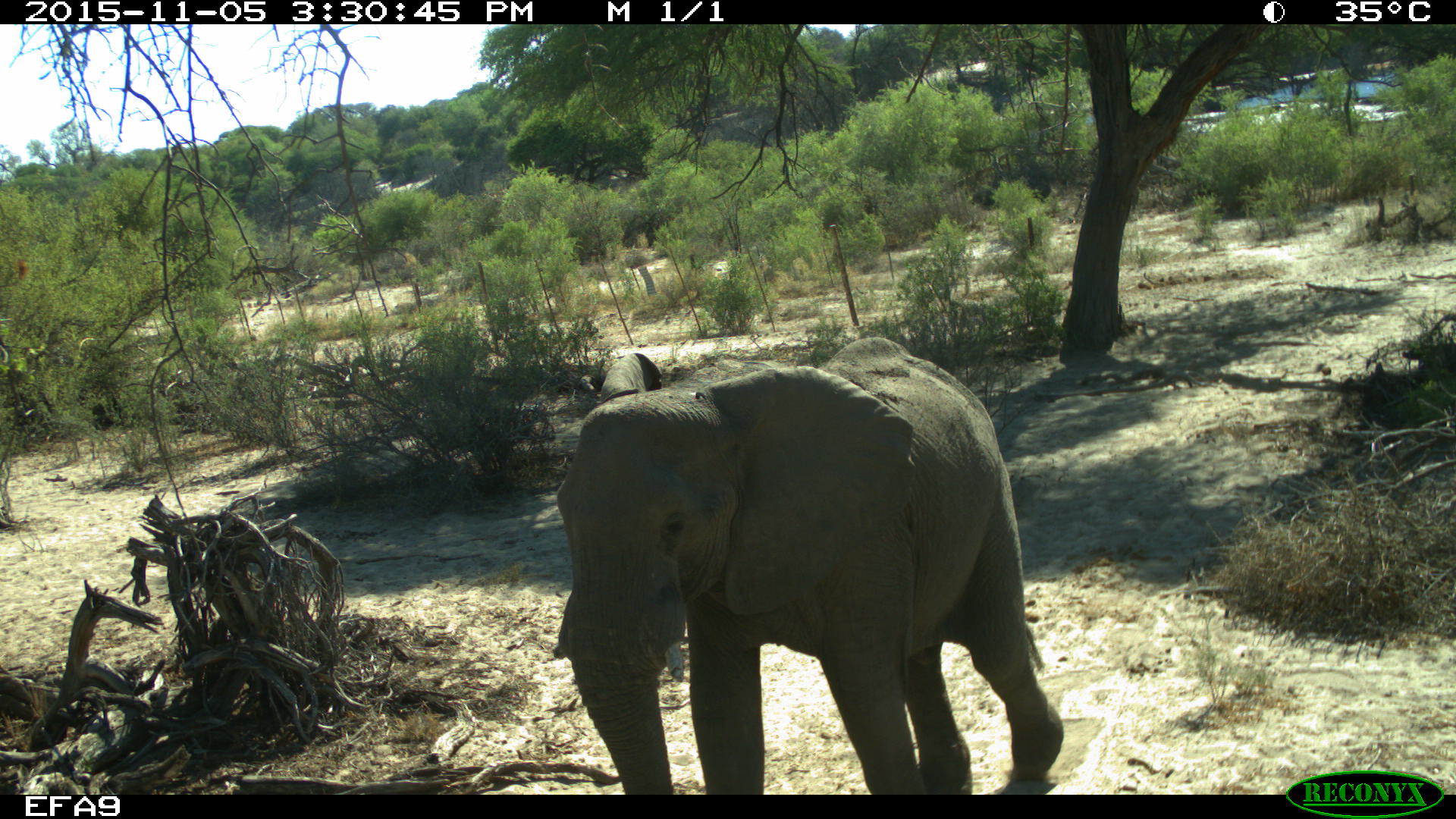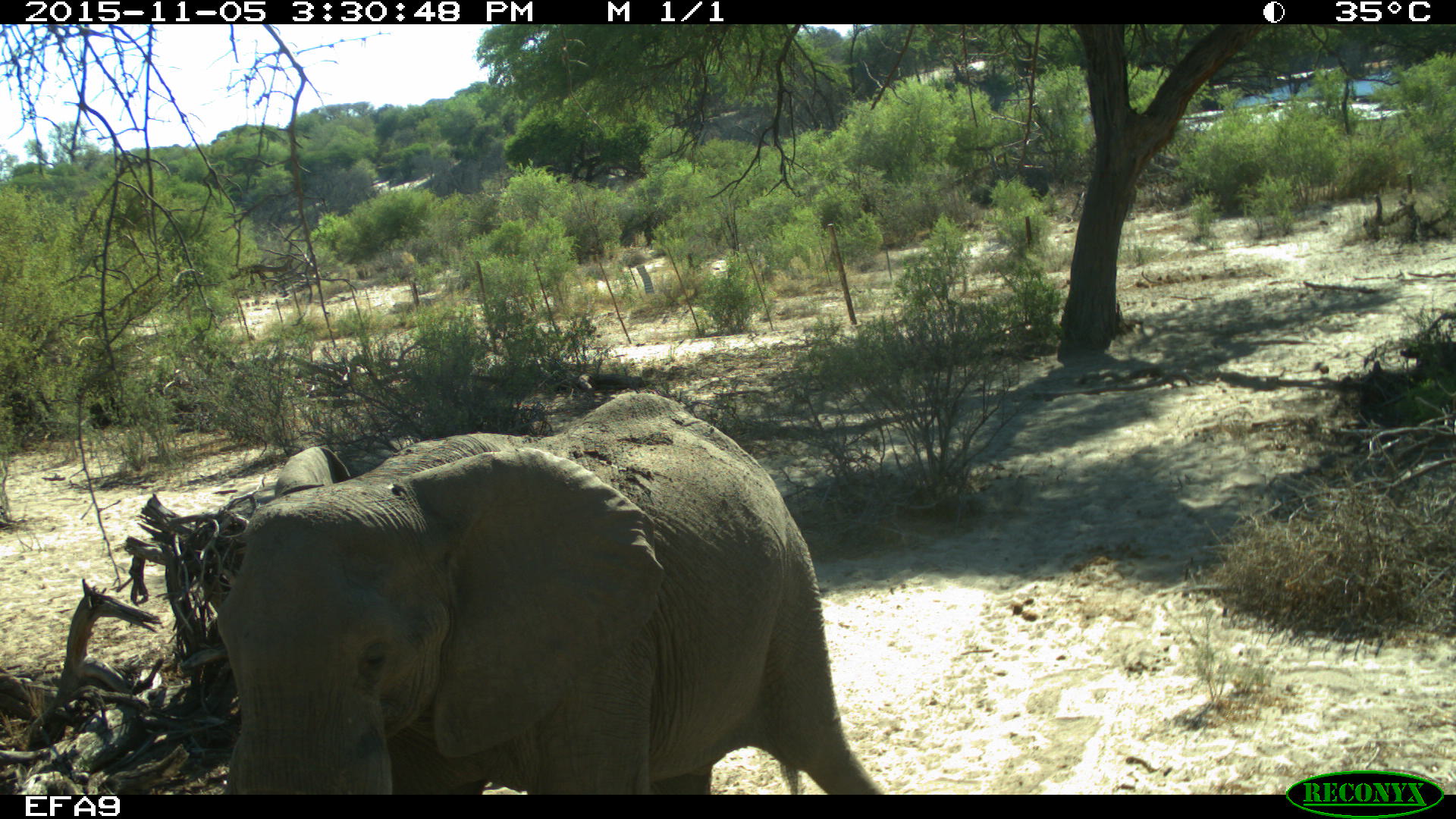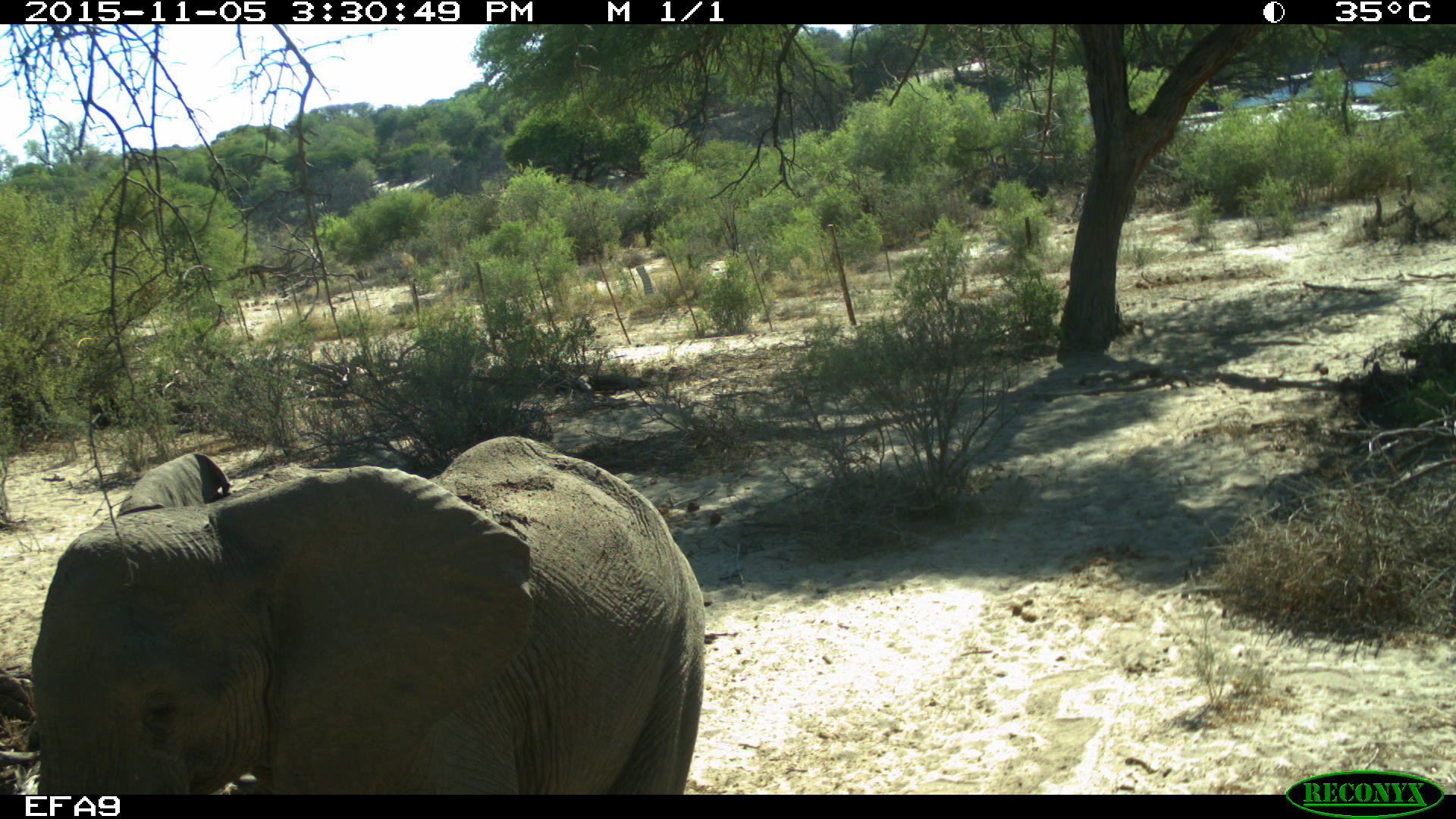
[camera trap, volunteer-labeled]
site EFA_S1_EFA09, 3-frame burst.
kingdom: Animalia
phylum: Chordata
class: Mammalia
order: Proboscidea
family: Elephantidae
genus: Loxodonta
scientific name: Loxodonta africana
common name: african bush elephant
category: elephant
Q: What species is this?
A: Elephant (african bush elephant) (Loxodonta africana).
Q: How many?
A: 1.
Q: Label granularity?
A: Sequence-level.